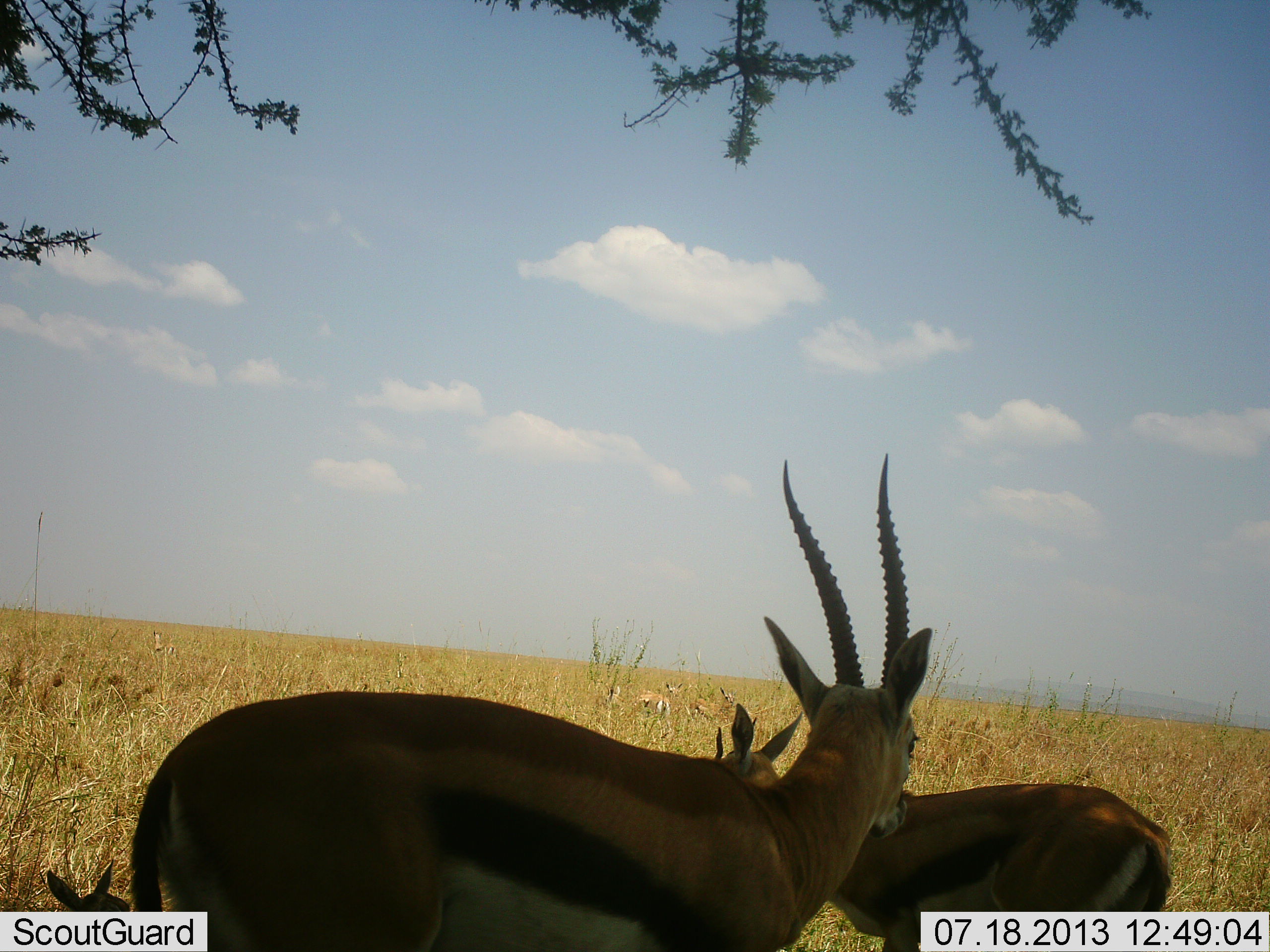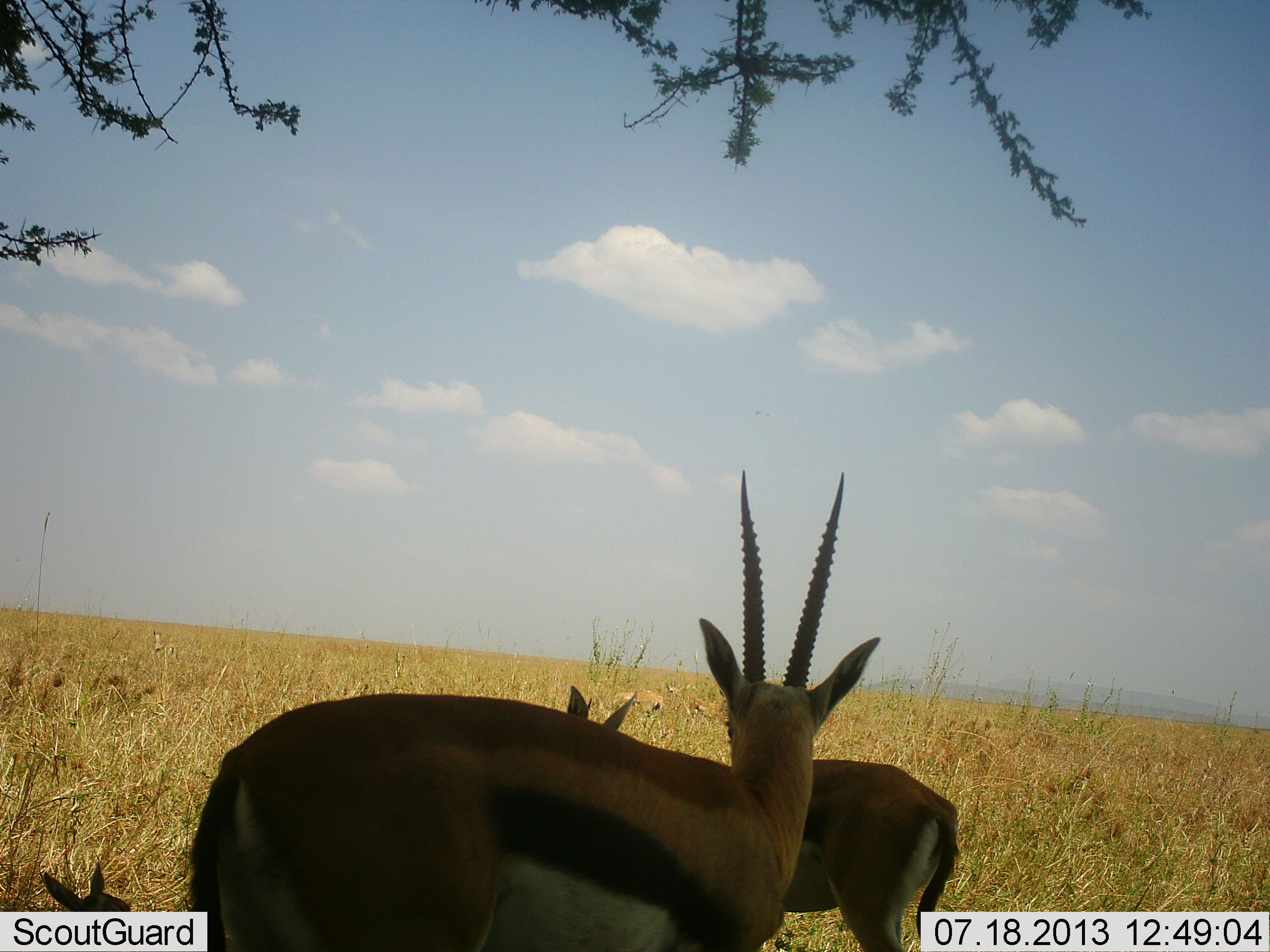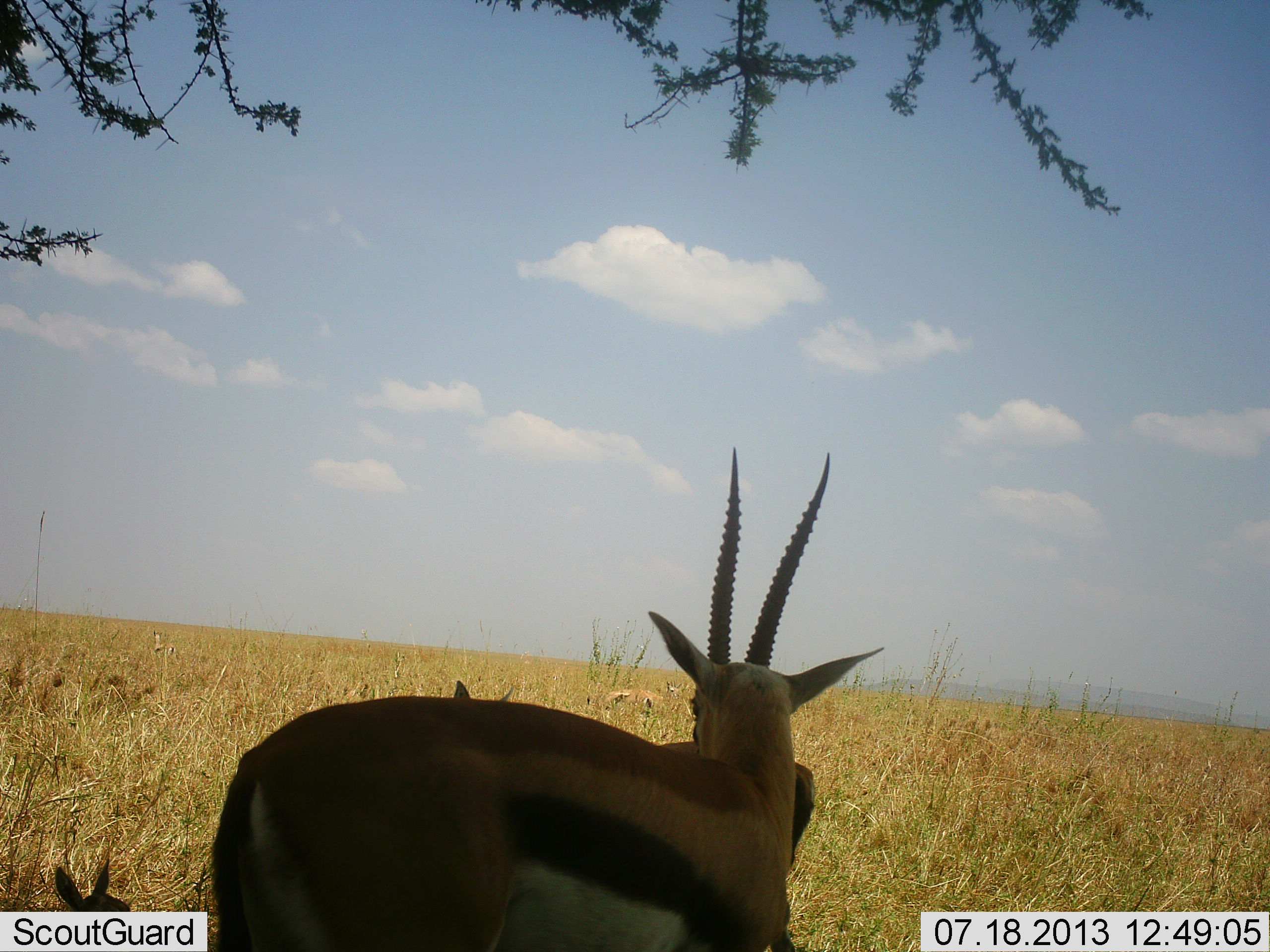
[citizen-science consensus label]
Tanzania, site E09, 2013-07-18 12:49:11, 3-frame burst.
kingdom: Animalia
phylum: Chordata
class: Mammalia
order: Artiodactyla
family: Bovidae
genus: Eudorcas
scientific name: Eudorcas thomsonii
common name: thomson's gazelle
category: gazellethomsons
Gazellethomsons (thomson's gazelle) (Eudorcas thomsonii), count 3. Behavior (volunteer vote fractions): standing 83%, resting 44%, moving 33%, interacting 17%. Young present (vote fraction): 44%. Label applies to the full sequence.